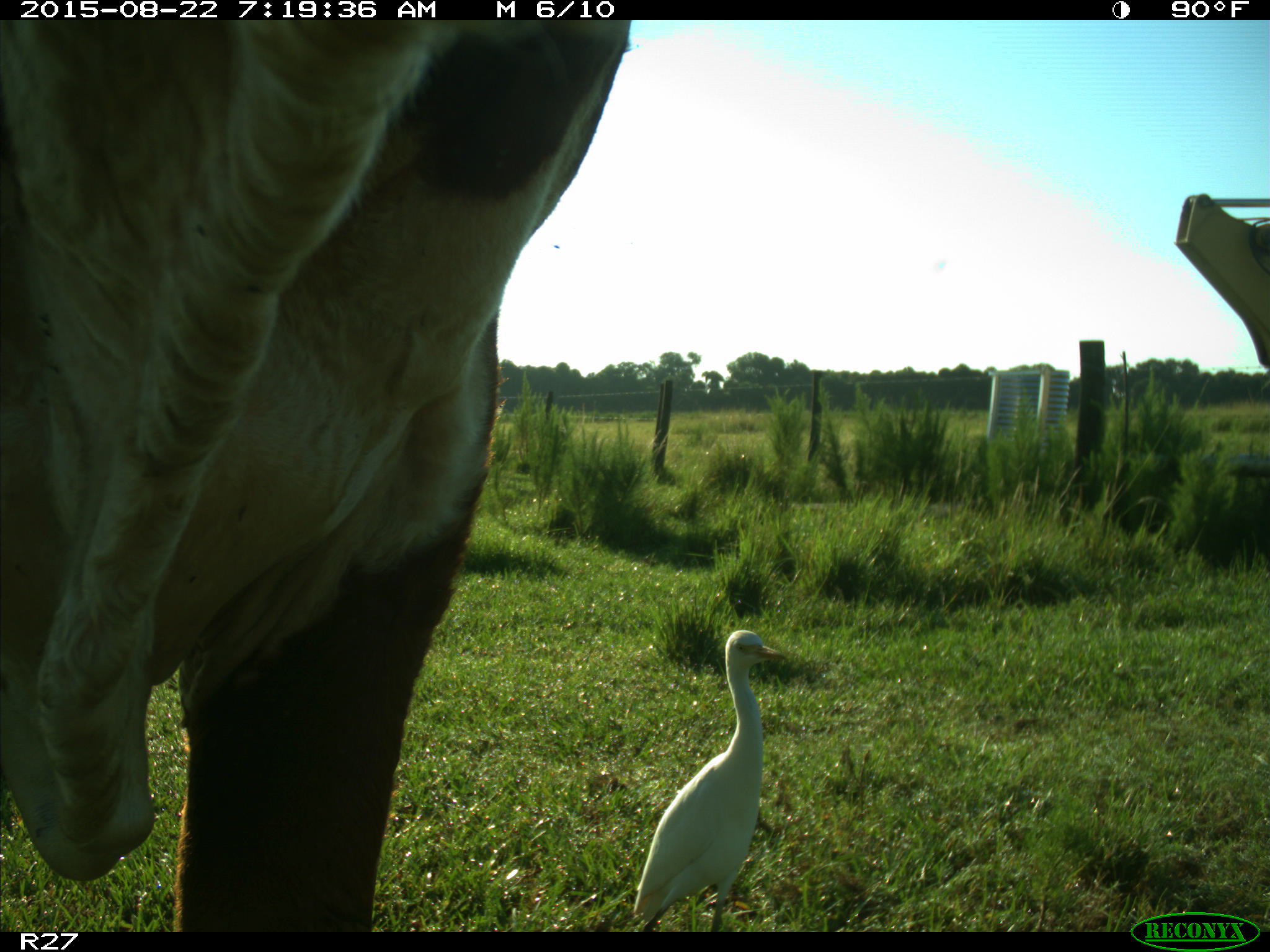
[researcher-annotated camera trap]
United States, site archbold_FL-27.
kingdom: Animalia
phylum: Chordata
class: Mammalia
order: Artiodactyla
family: Bovidae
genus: Bos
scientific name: Bos taurus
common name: domestic cow